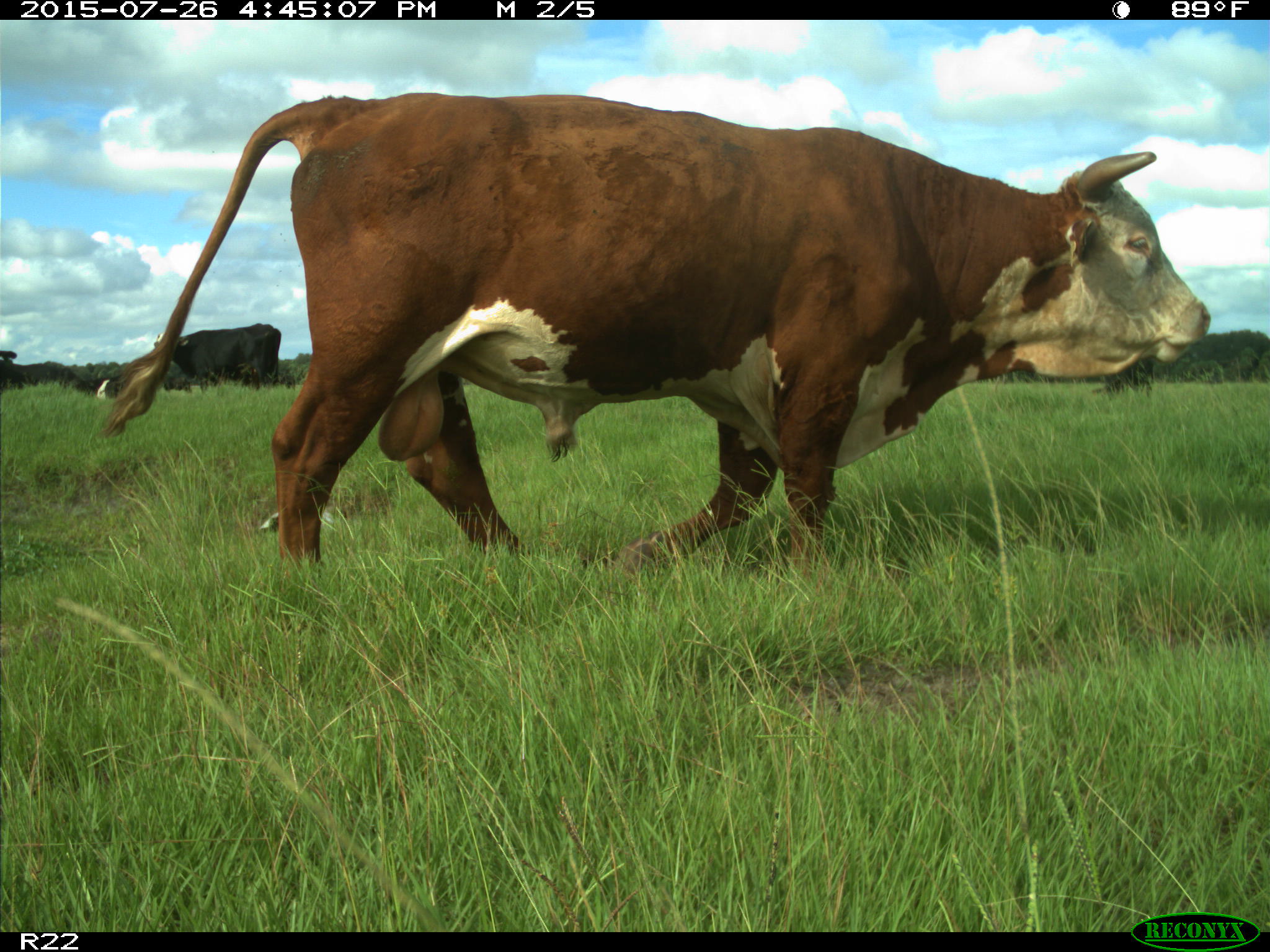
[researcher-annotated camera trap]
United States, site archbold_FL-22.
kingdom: Animalia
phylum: Chordata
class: Mammalia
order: Artiodactyla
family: Bovidae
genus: Bos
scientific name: Bos taurus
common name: domestic cow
Bos taurus (domestic cow).